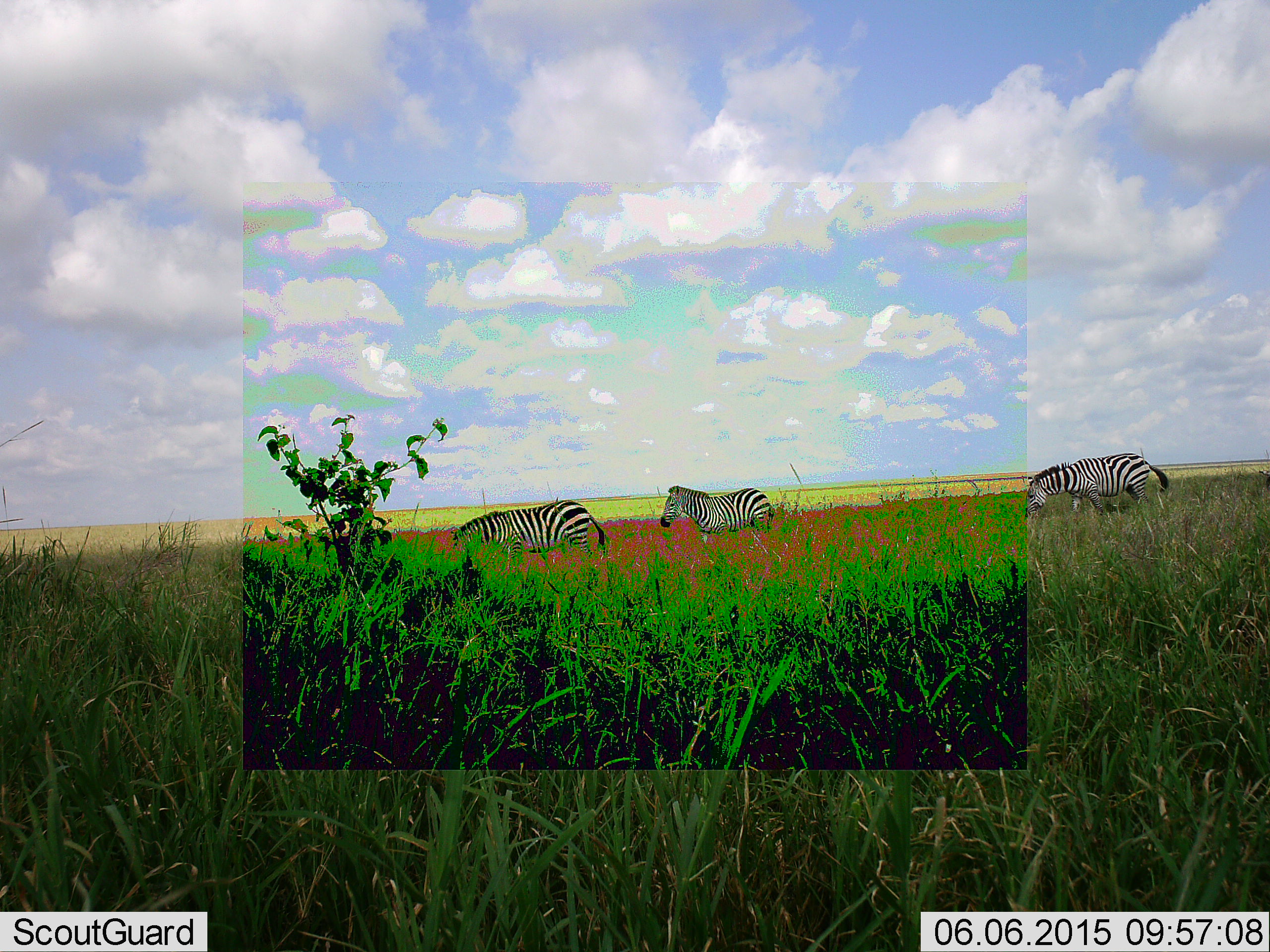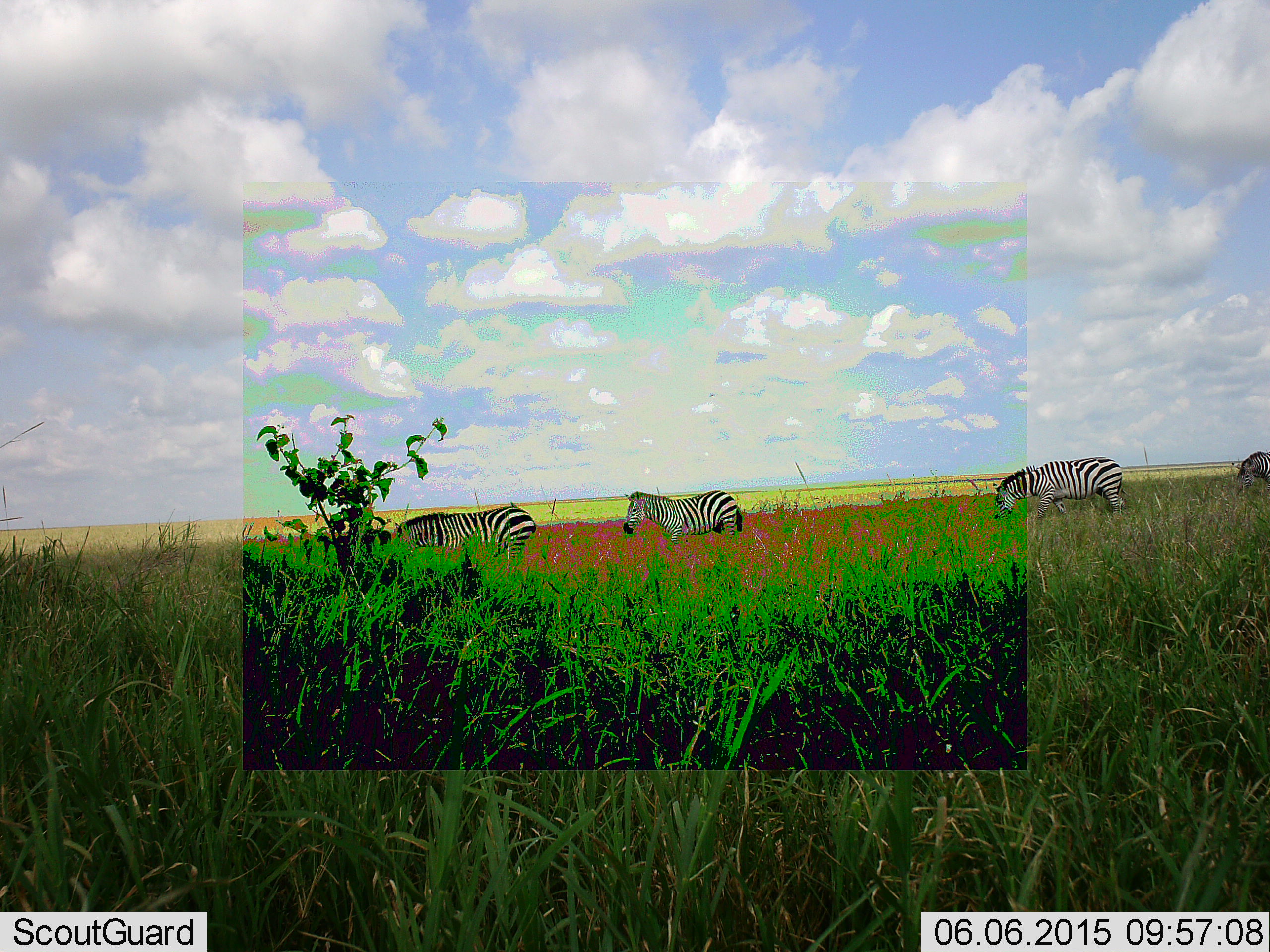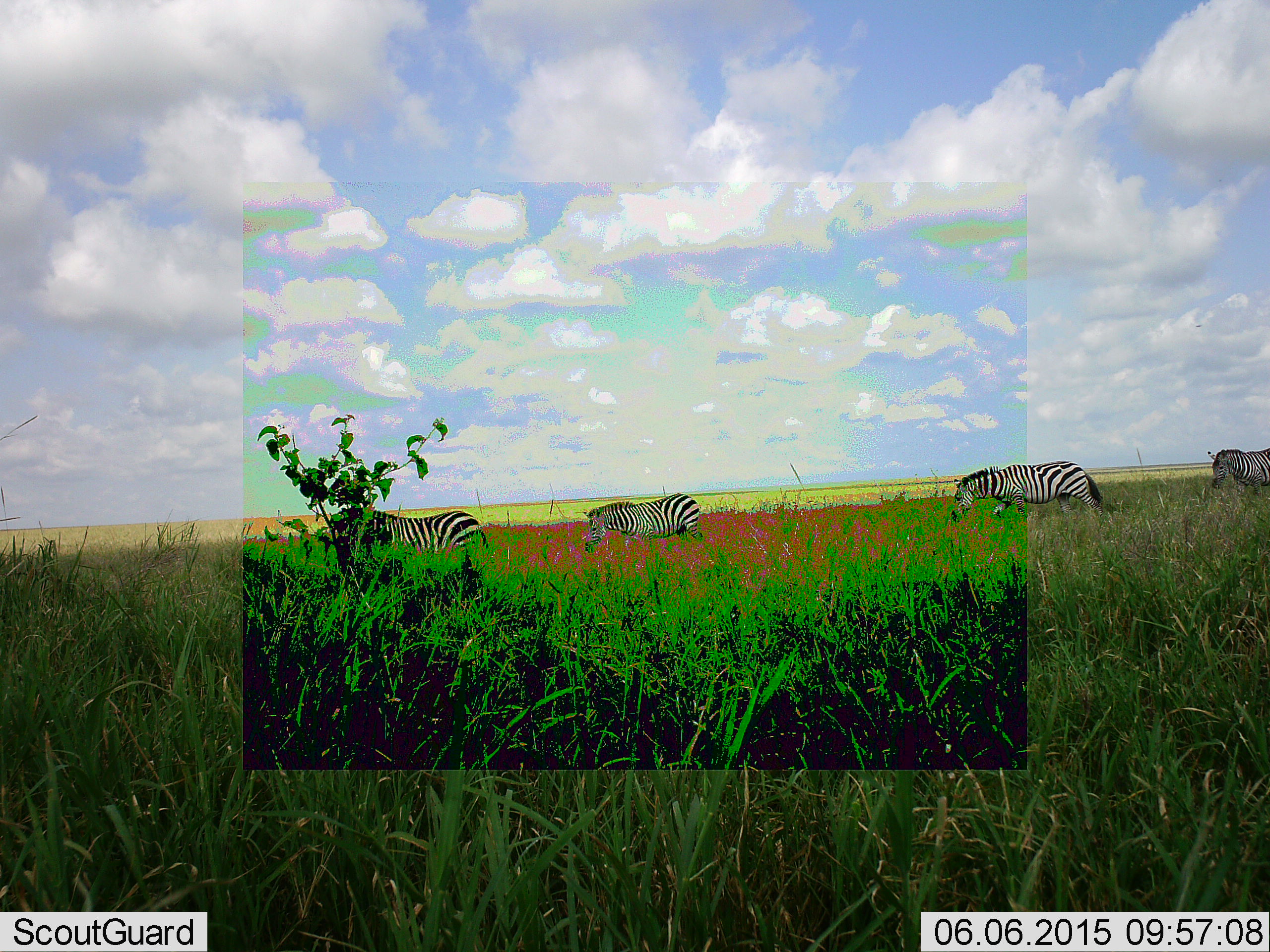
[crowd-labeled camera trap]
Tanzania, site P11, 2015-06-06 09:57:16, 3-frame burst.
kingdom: Animalia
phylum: Chordata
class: Mammalia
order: Perissodactyla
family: Equidae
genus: Equus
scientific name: Equus quagga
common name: plains zebra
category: zebra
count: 4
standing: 20%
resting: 0%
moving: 80%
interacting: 0%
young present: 0%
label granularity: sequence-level